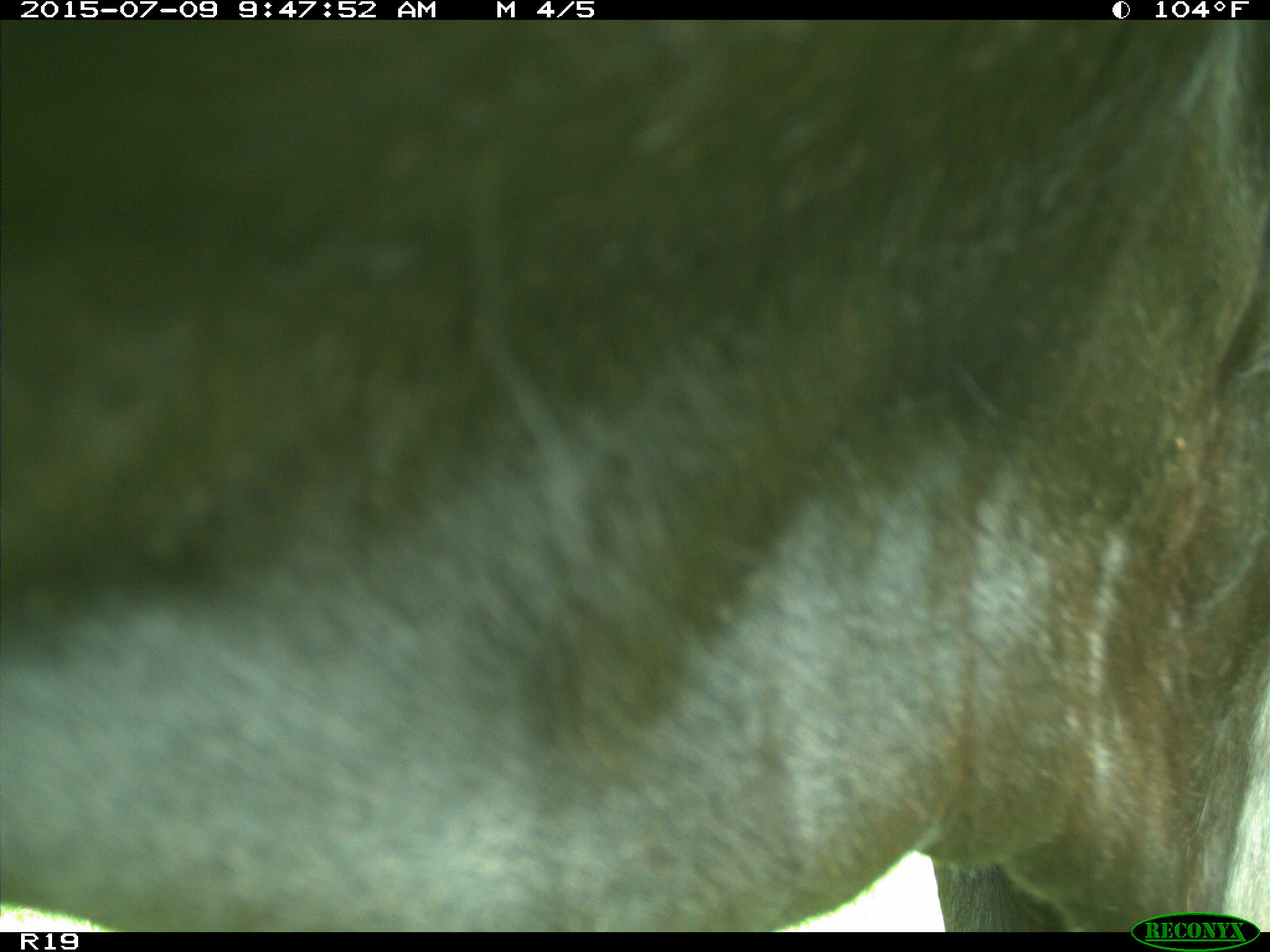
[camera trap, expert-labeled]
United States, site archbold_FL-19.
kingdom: Animalia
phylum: Chordata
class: Mammalia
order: Artiodactyla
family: Bovidae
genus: Bos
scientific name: Bos taurus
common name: domestic cow